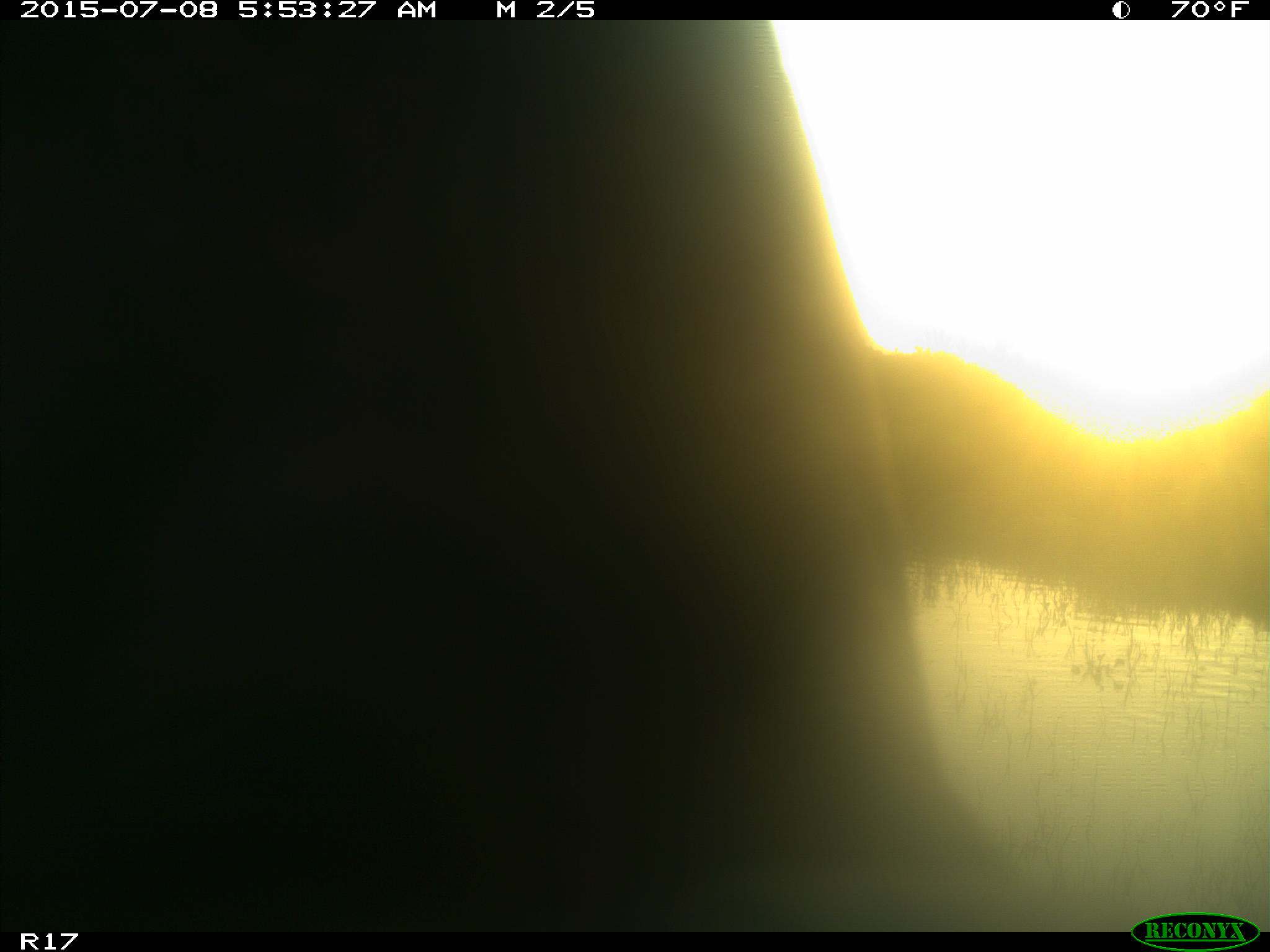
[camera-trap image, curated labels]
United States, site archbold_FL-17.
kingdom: Animalia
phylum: Chordata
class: Mammalia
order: Artiodactyla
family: Bovidae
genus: Bos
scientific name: Bos taurus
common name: domestic cow